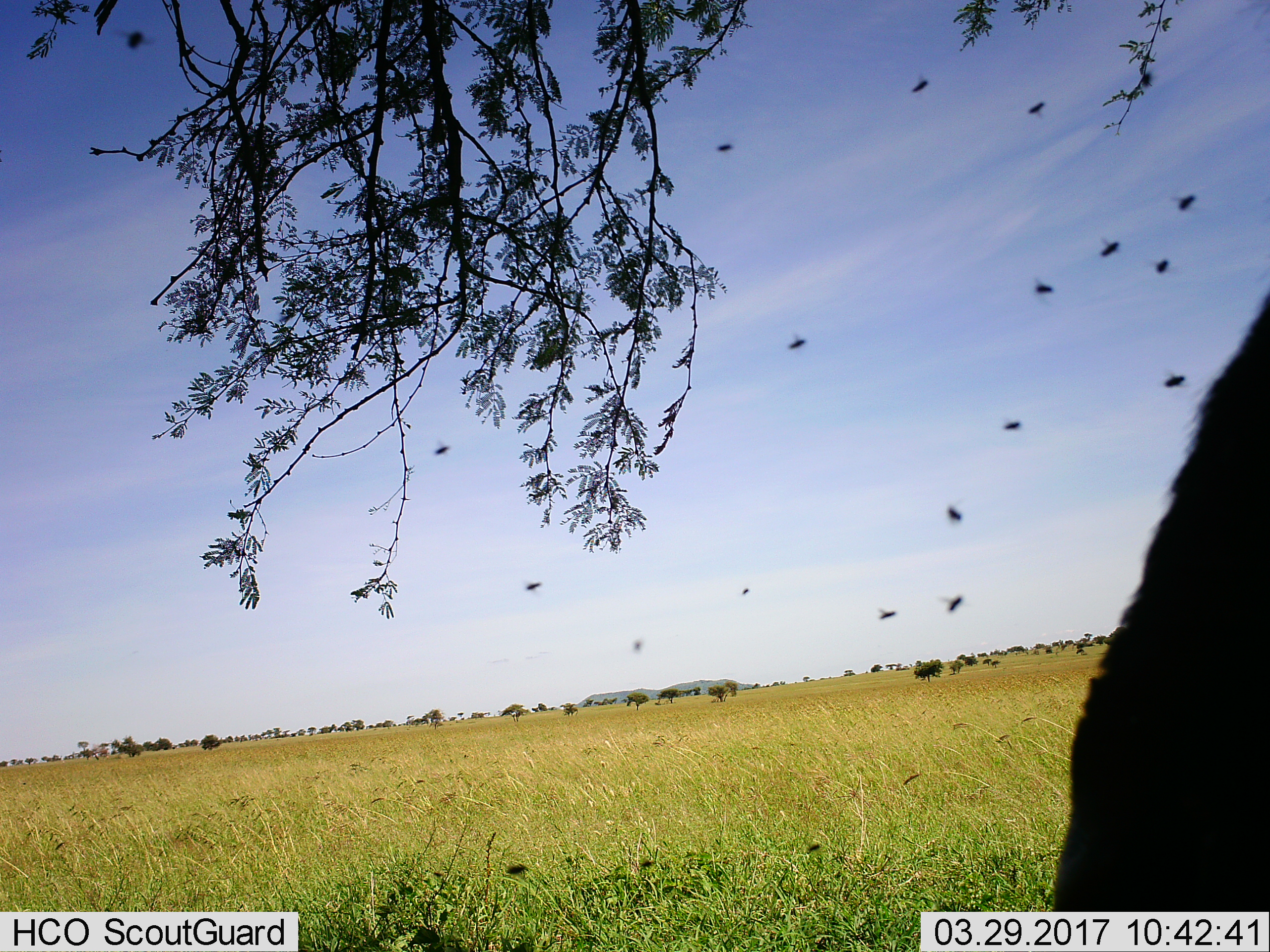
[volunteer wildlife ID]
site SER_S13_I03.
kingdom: Animalia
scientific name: Animalia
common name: insect or spider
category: insectspider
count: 11-50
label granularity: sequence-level